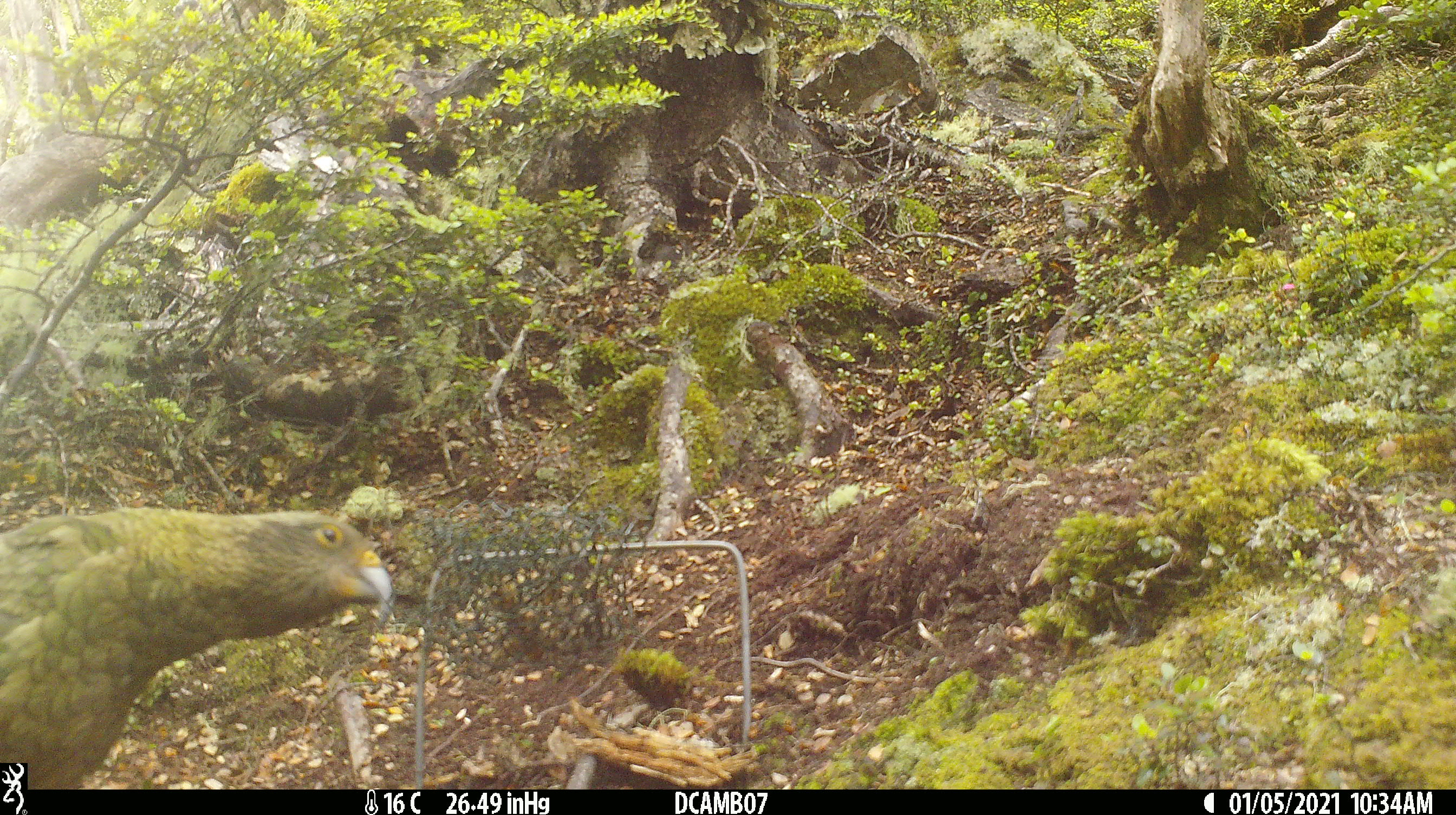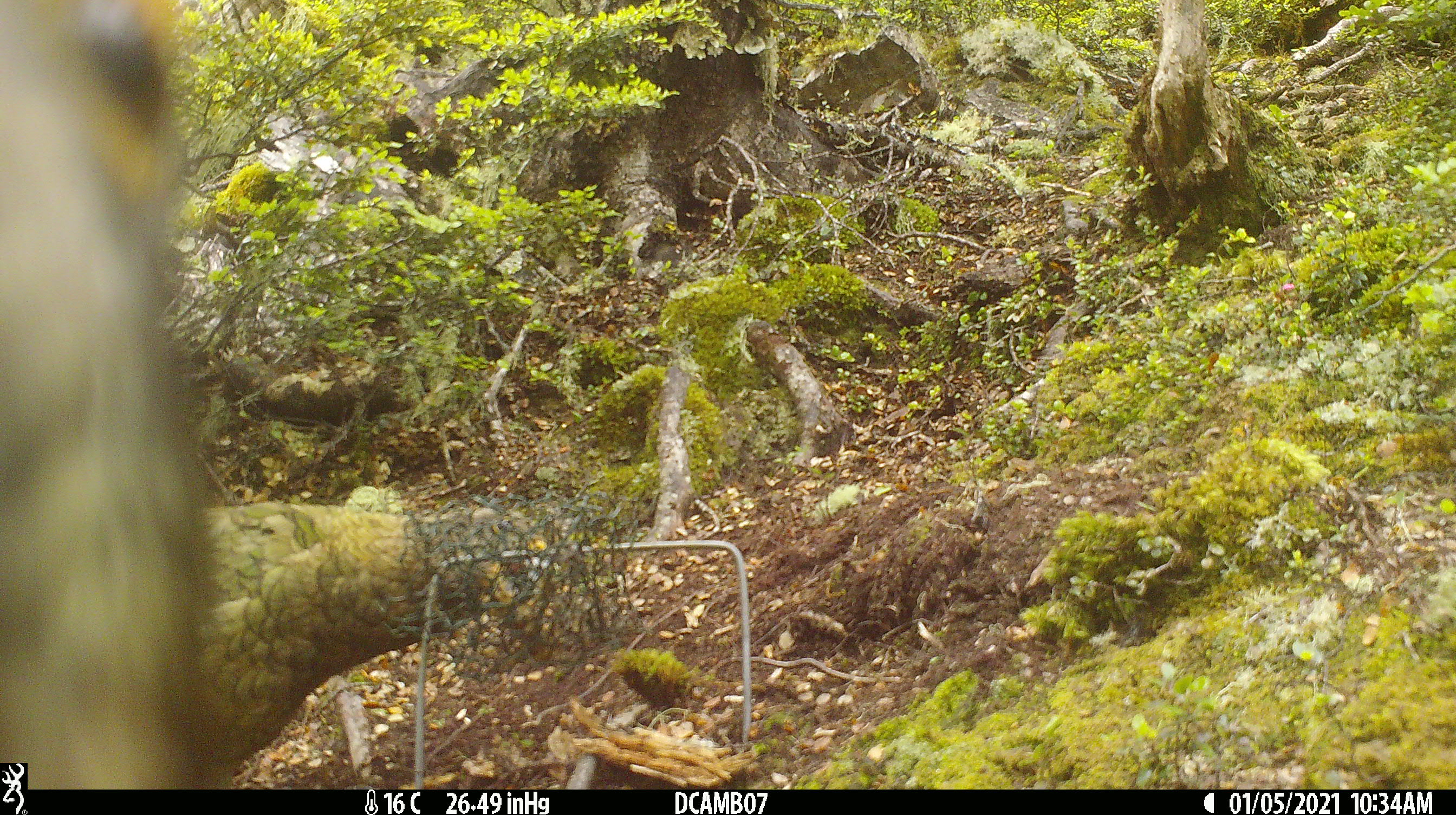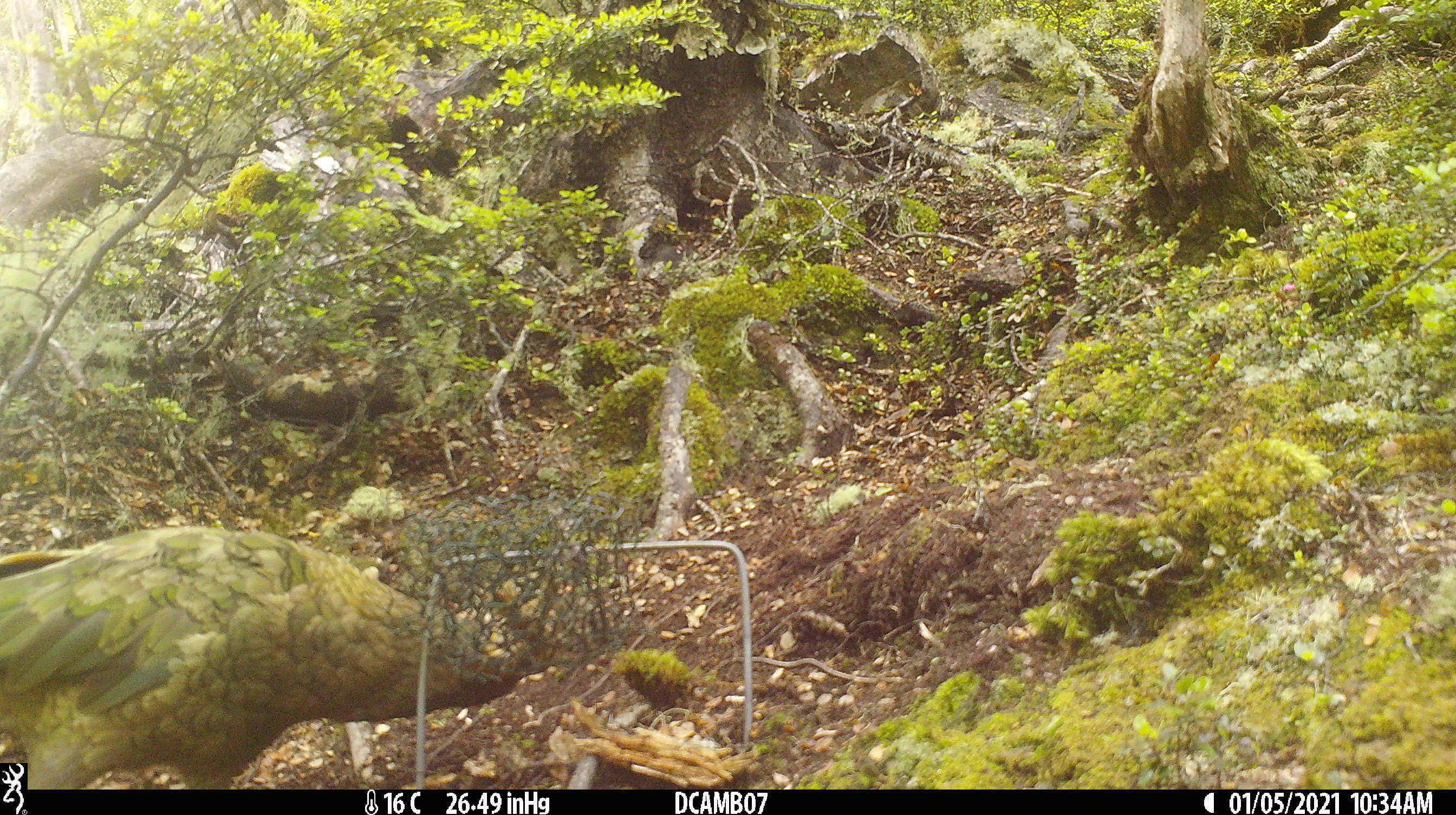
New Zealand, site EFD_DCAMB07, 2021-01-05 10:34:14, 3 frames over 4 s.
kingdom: Animalia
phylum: Chordata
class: Aves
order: Psittaciformes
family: Strigopidae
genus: Nestor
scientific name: Nestor notabilis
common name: kea